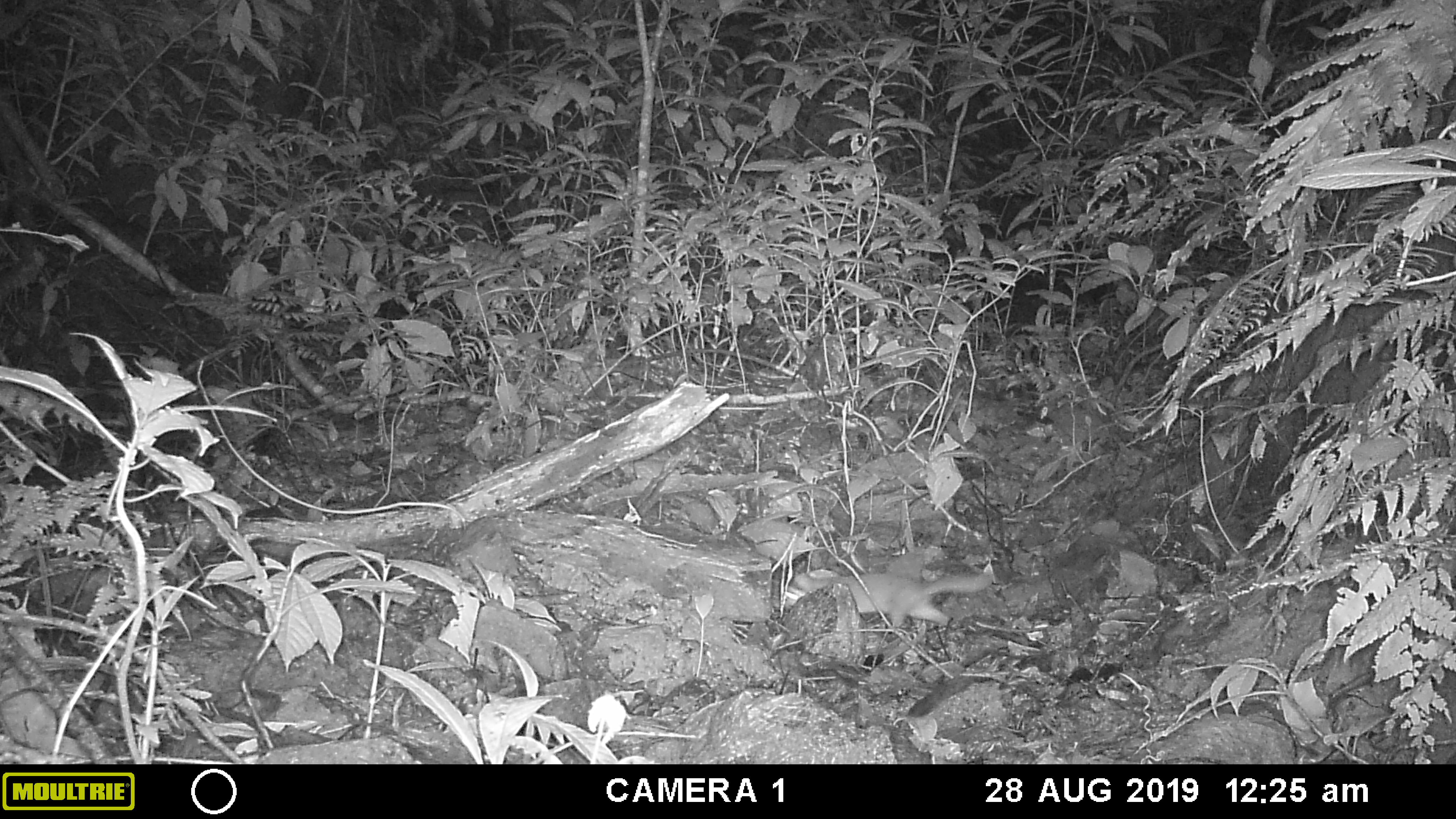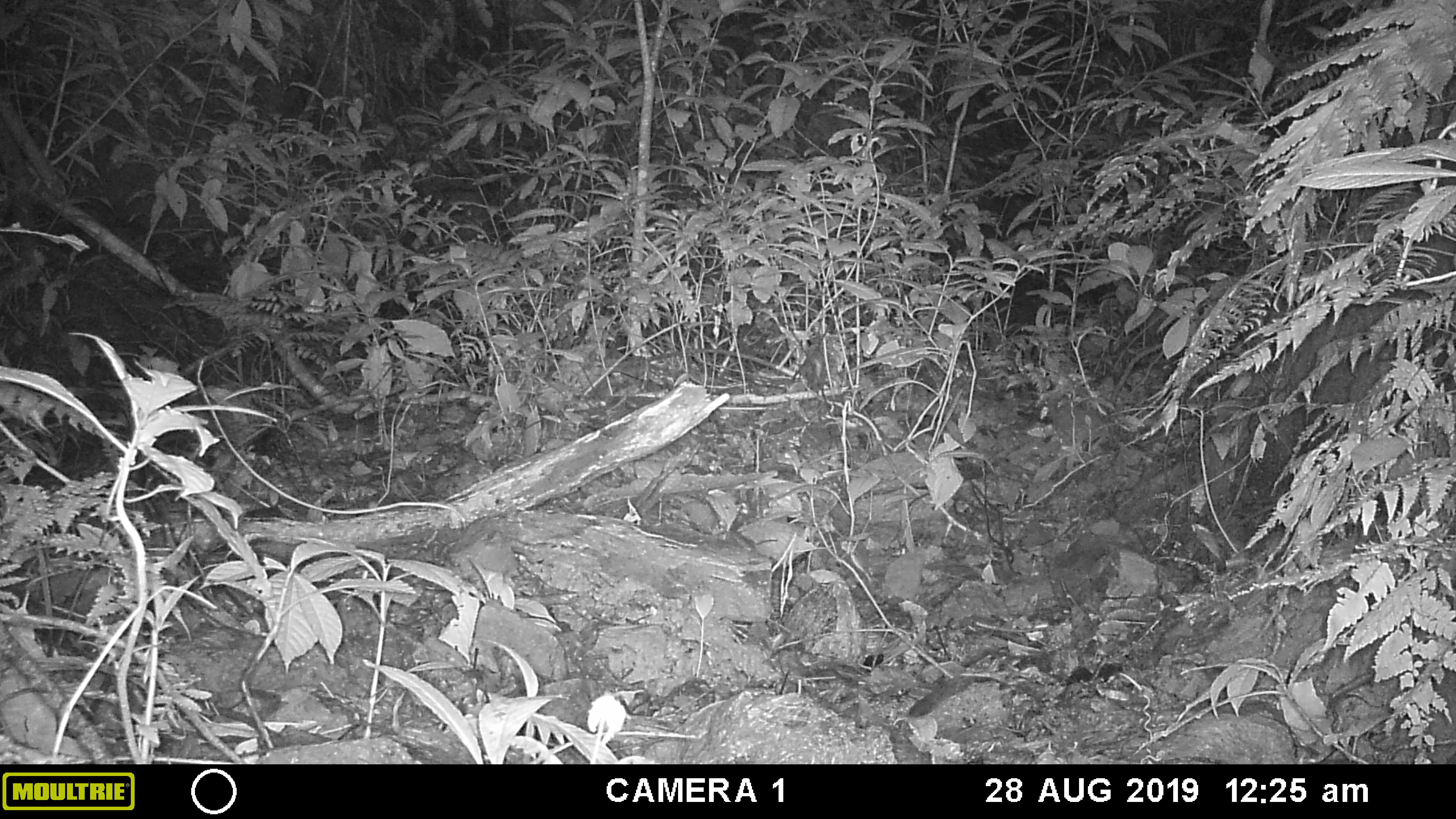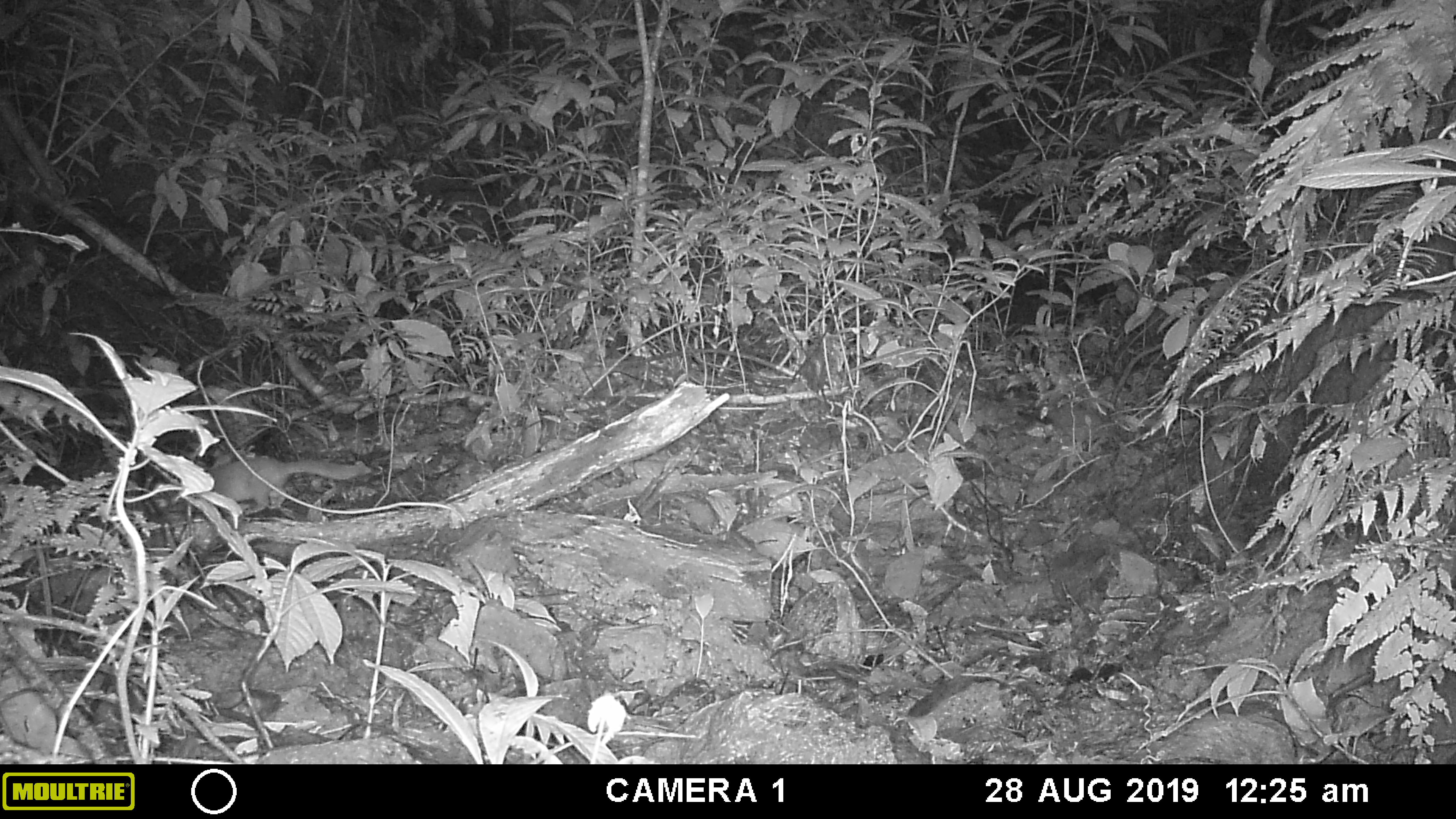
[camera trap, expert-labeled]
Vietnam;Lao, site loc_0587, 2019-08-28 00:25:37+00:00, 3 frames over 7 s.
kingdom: Animalia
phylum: Chordata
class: Mammalia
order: Carnivora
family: Mustelidae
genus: Melogale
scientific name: Melogale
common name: ferret badger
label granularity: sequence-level